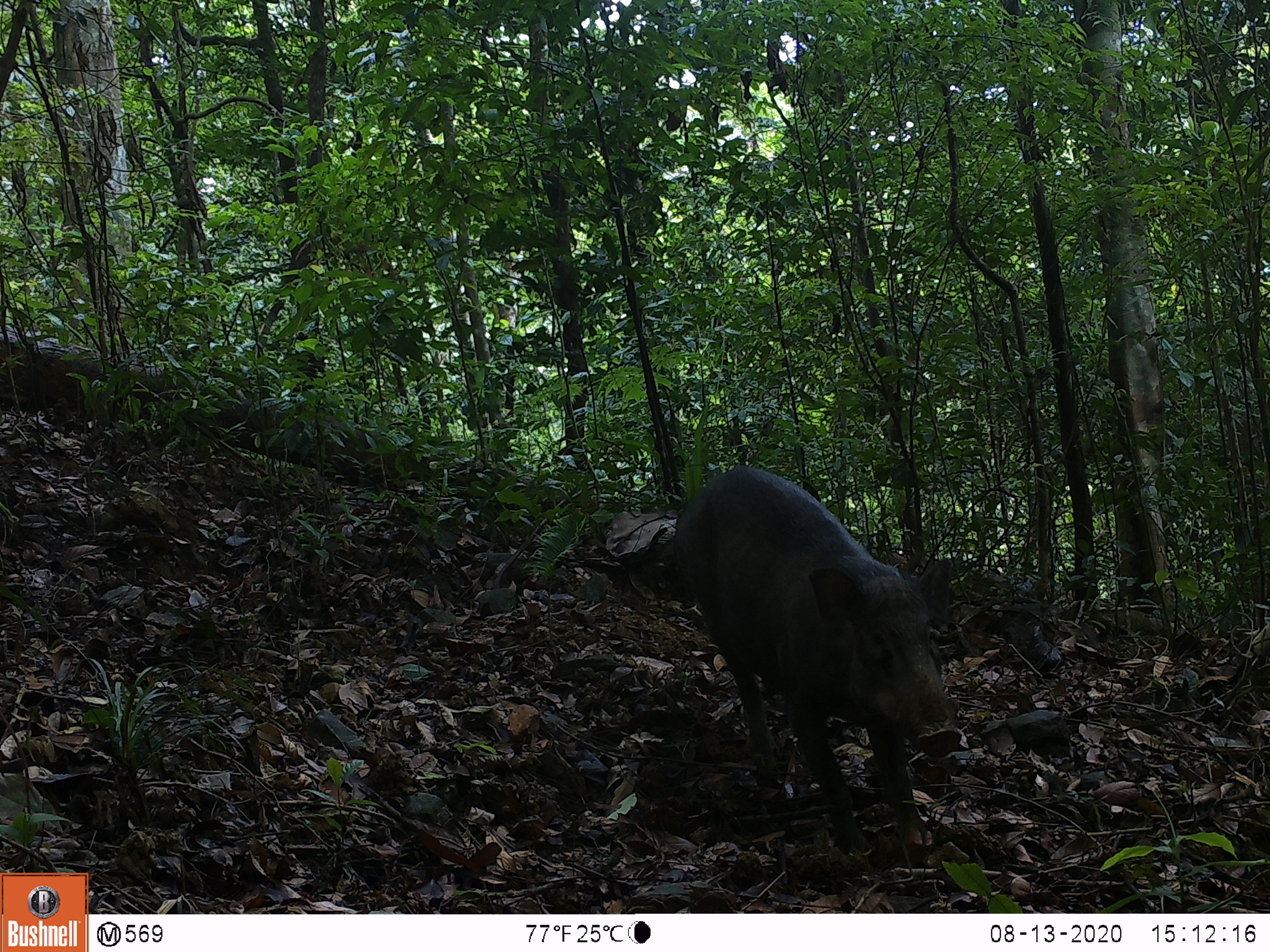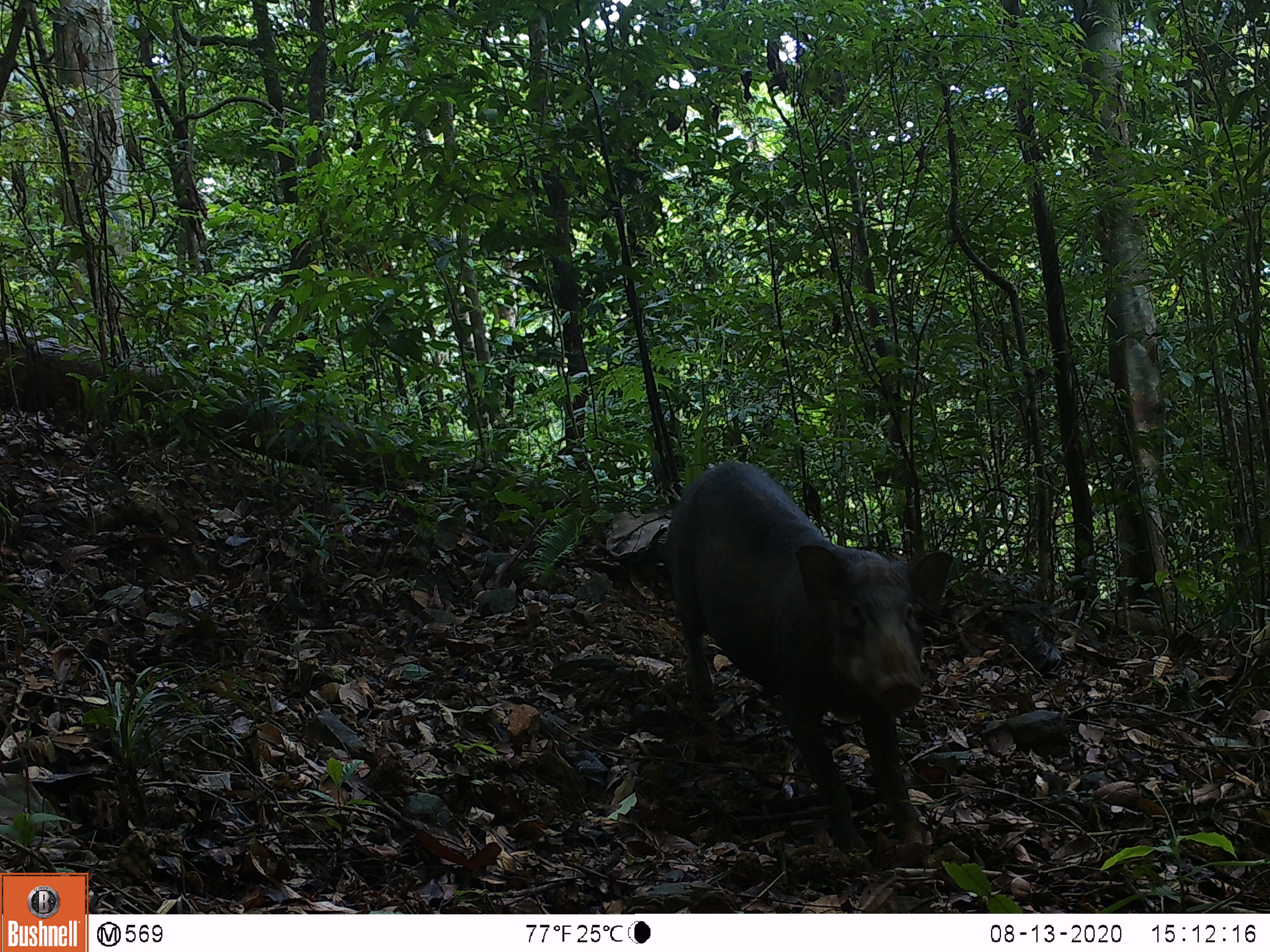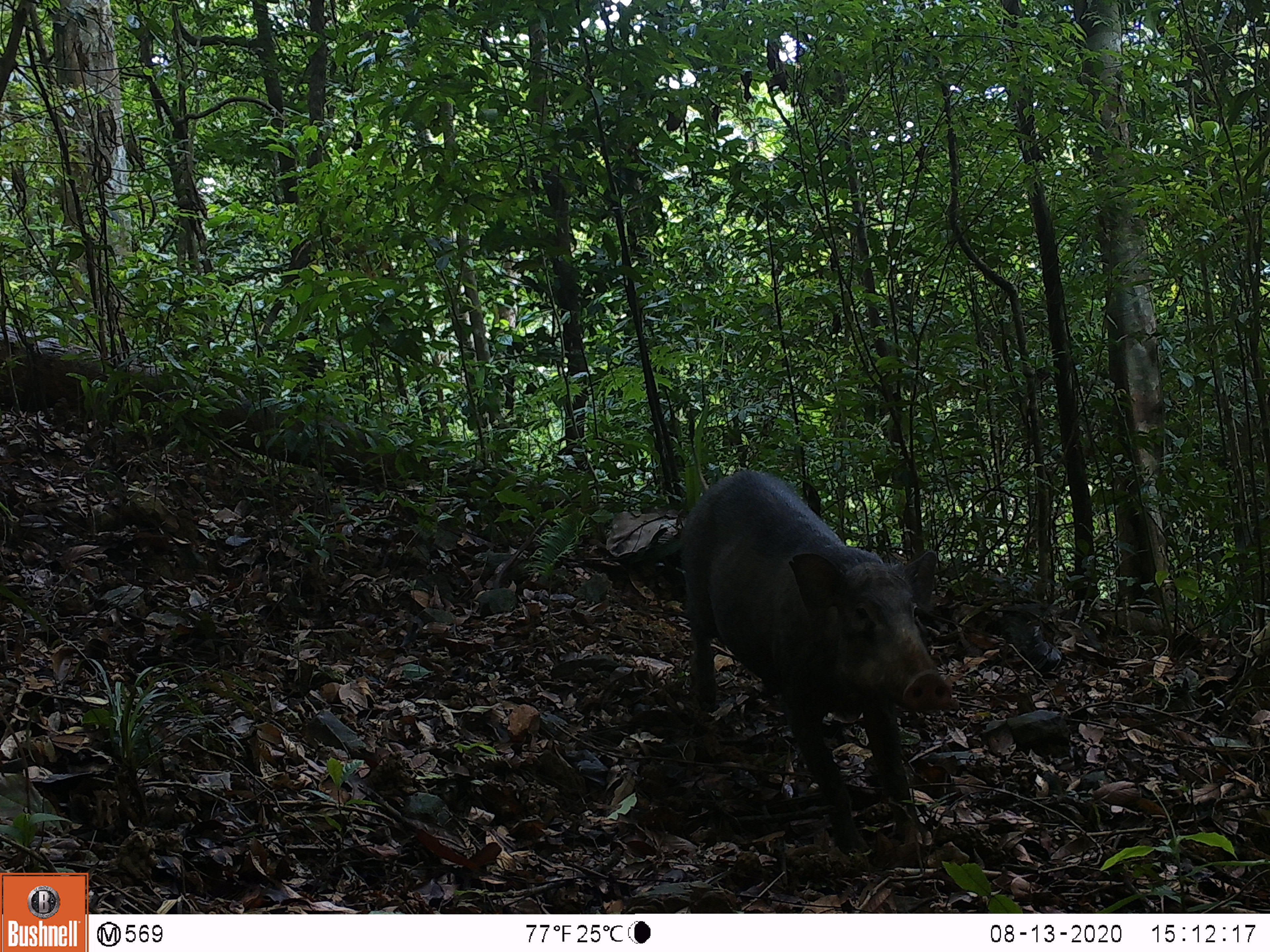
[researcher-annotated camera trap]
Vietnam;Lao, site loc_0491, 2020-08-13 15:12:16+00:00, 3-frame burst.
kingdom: Animalia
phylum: Chordata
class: Mammalia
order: Artiodactyla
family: Suidae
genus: Sus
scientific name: Sus scrofa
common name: eurasian wild pig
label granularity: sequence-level